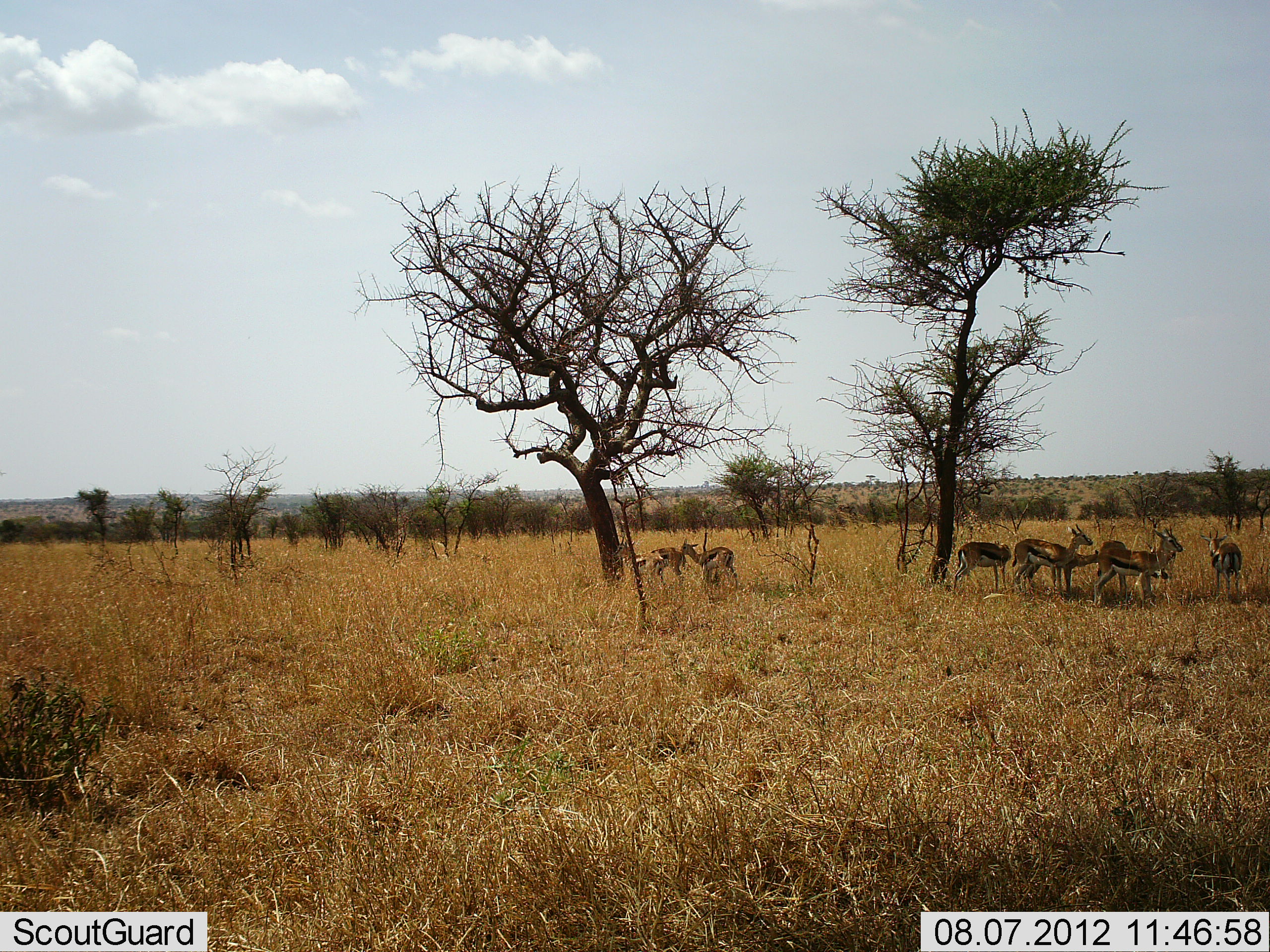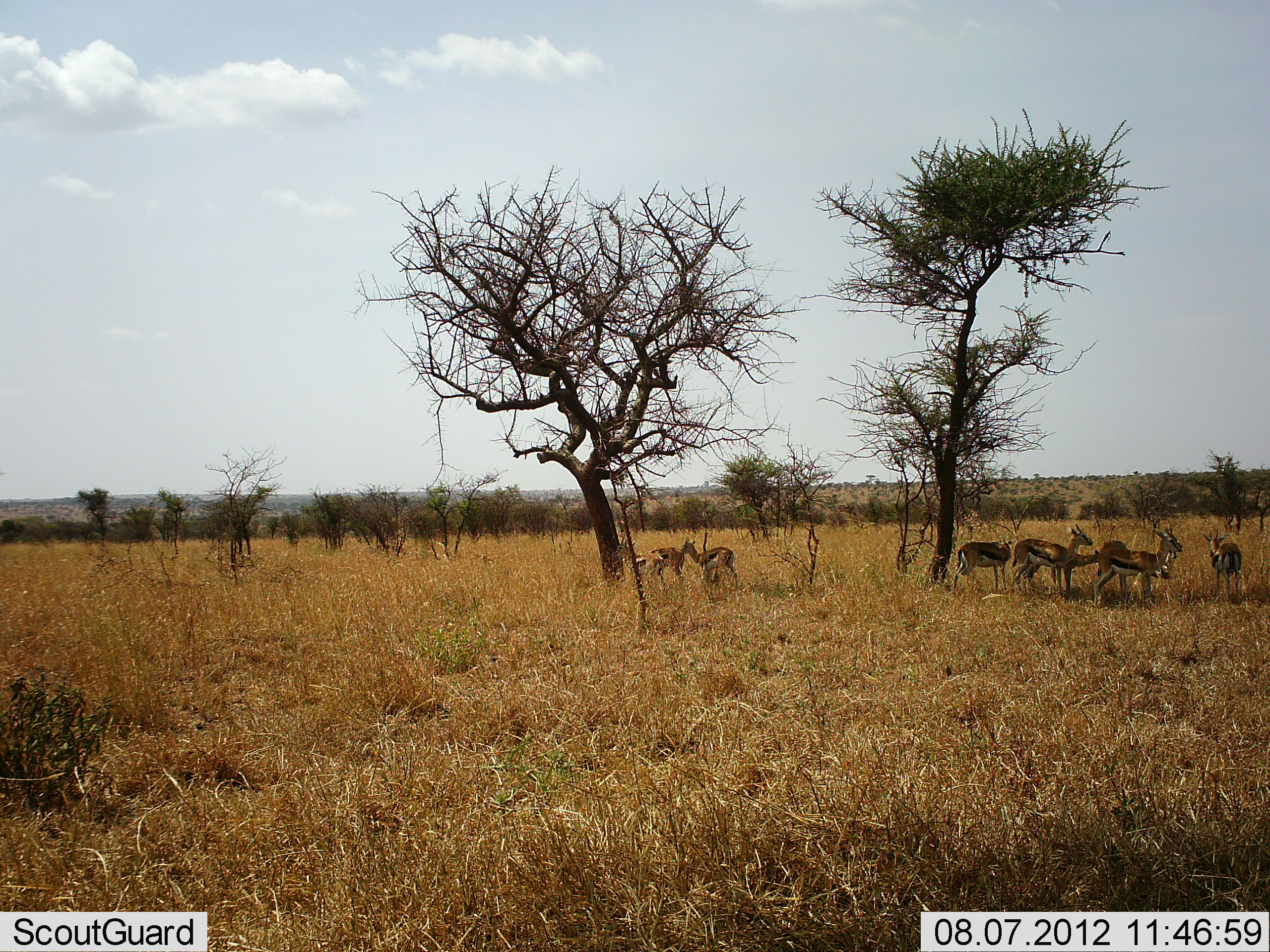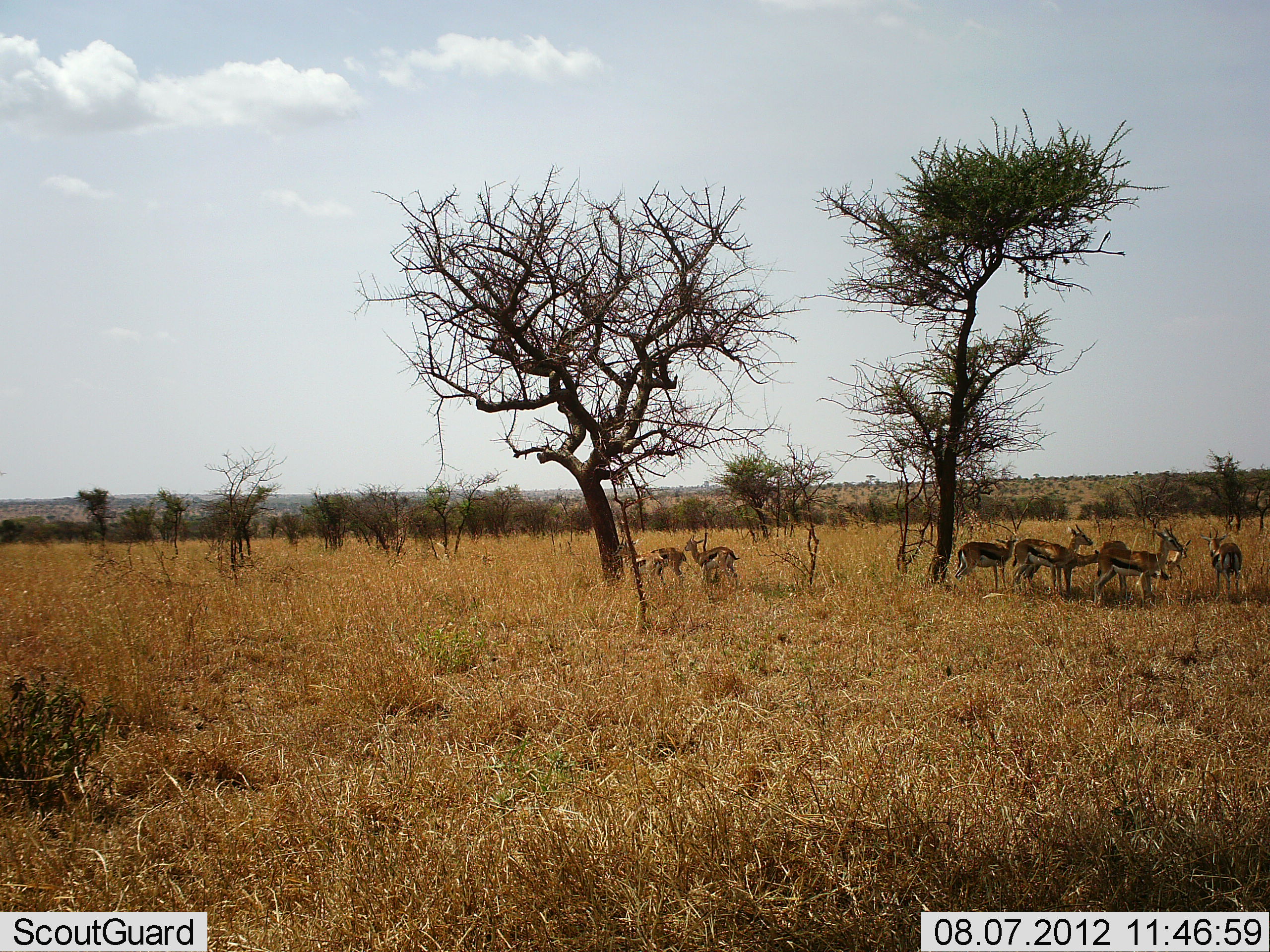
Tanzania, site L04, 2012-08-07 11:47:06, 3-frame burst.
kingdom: Animalia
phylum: Chordata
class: Mammalia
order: Artiodactyla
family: Bovidae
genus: Eudorcas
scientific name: Eudorcas thomsonii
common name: thomson's gazelle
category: gazellethomsons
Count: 8.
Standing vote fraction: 100%.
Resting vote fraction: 20%.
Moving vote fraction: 0%.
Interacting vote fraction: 10%.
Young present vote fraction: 10%.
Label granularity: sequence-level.